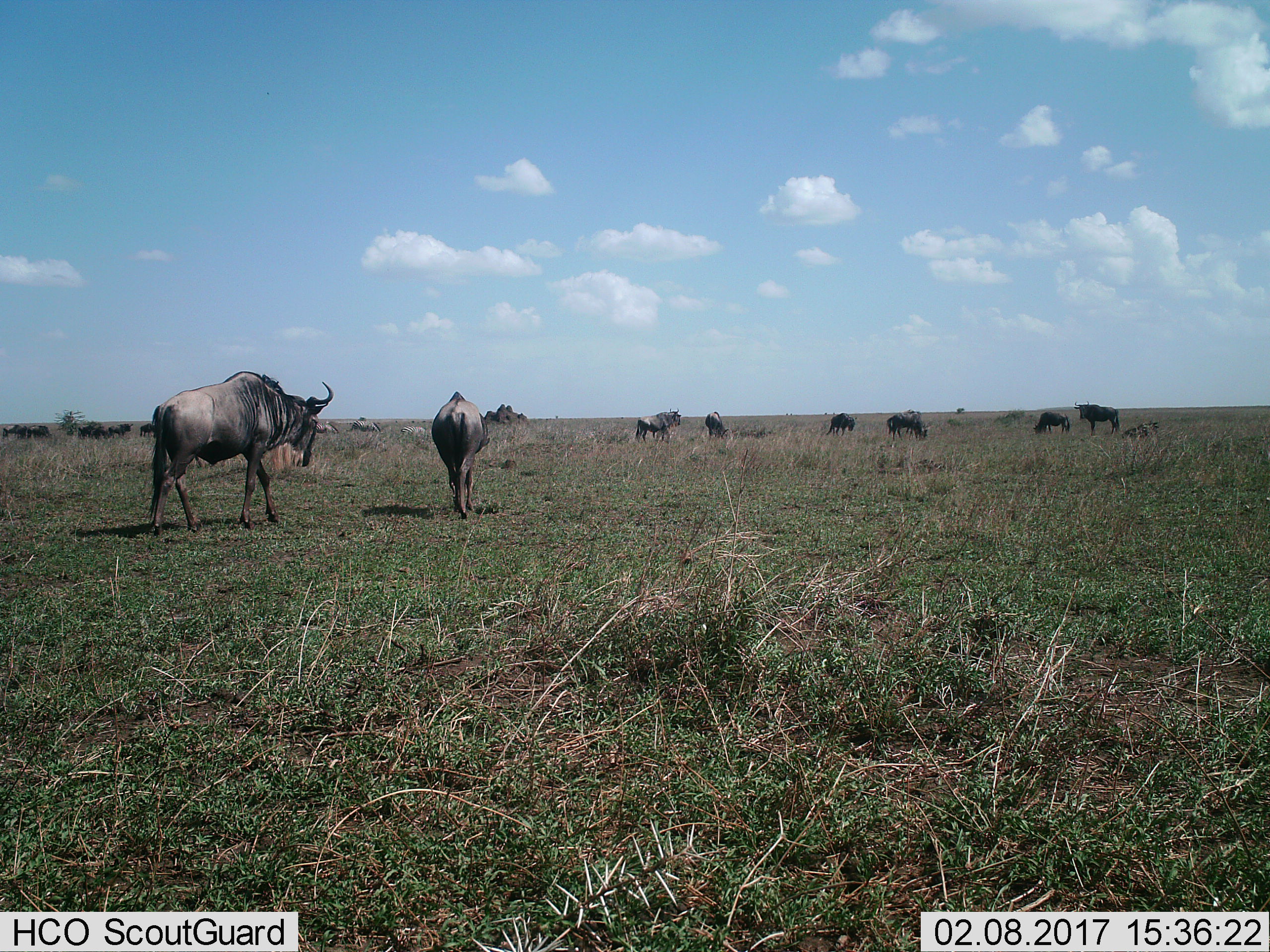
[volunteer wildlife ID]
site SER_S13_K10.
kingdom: Animalia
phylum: Chordata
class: Mammalia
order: Artiodactyla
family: Bovidae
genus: Connochaetes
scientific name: Connochaetes taurinus taurinus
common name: blue wildebeest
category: wildebeestblue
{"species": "wildebeestblue (blue wildebeest) (Connochaetes taurinus taurinus)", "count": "11-50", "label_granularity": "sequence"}